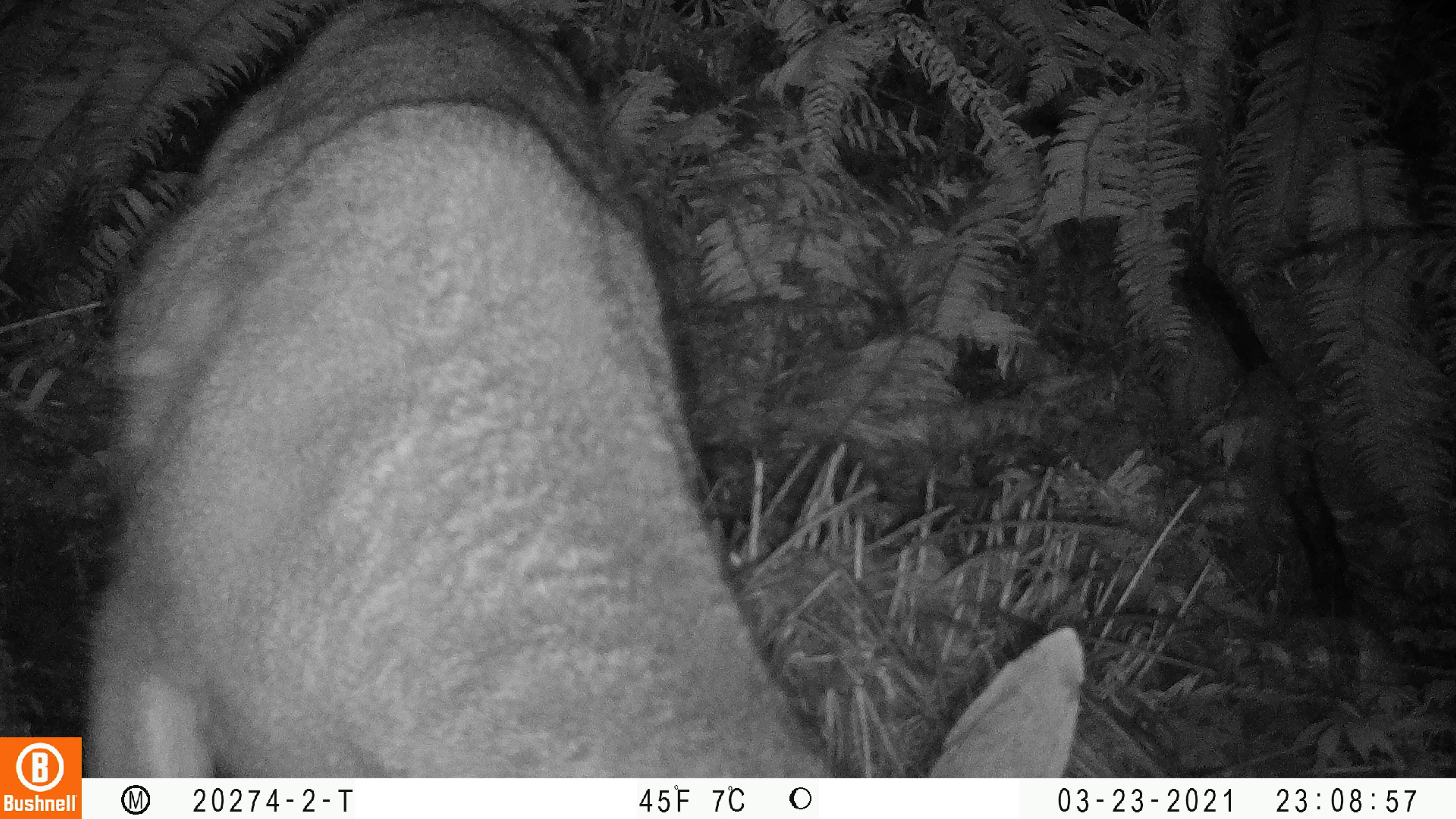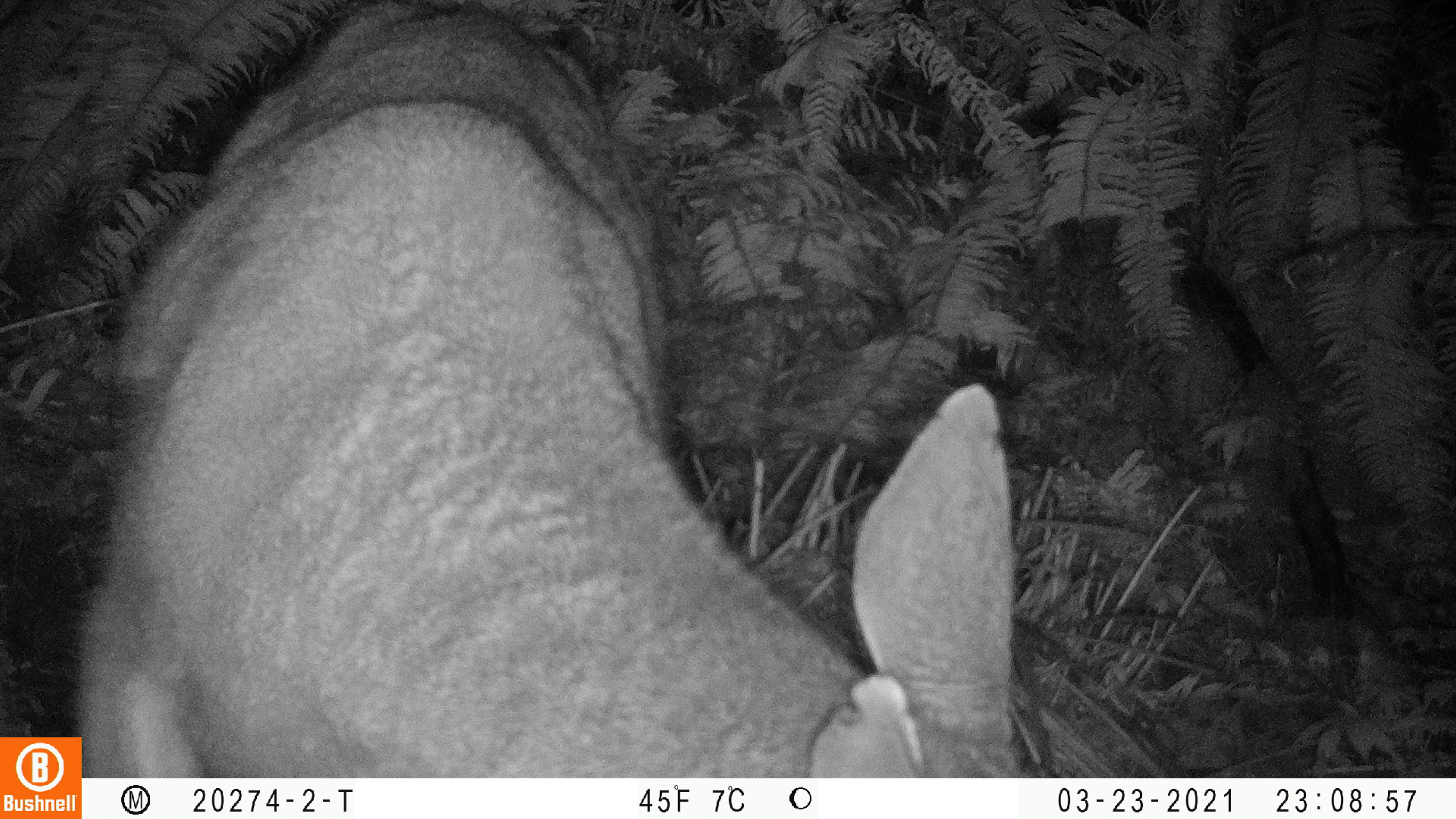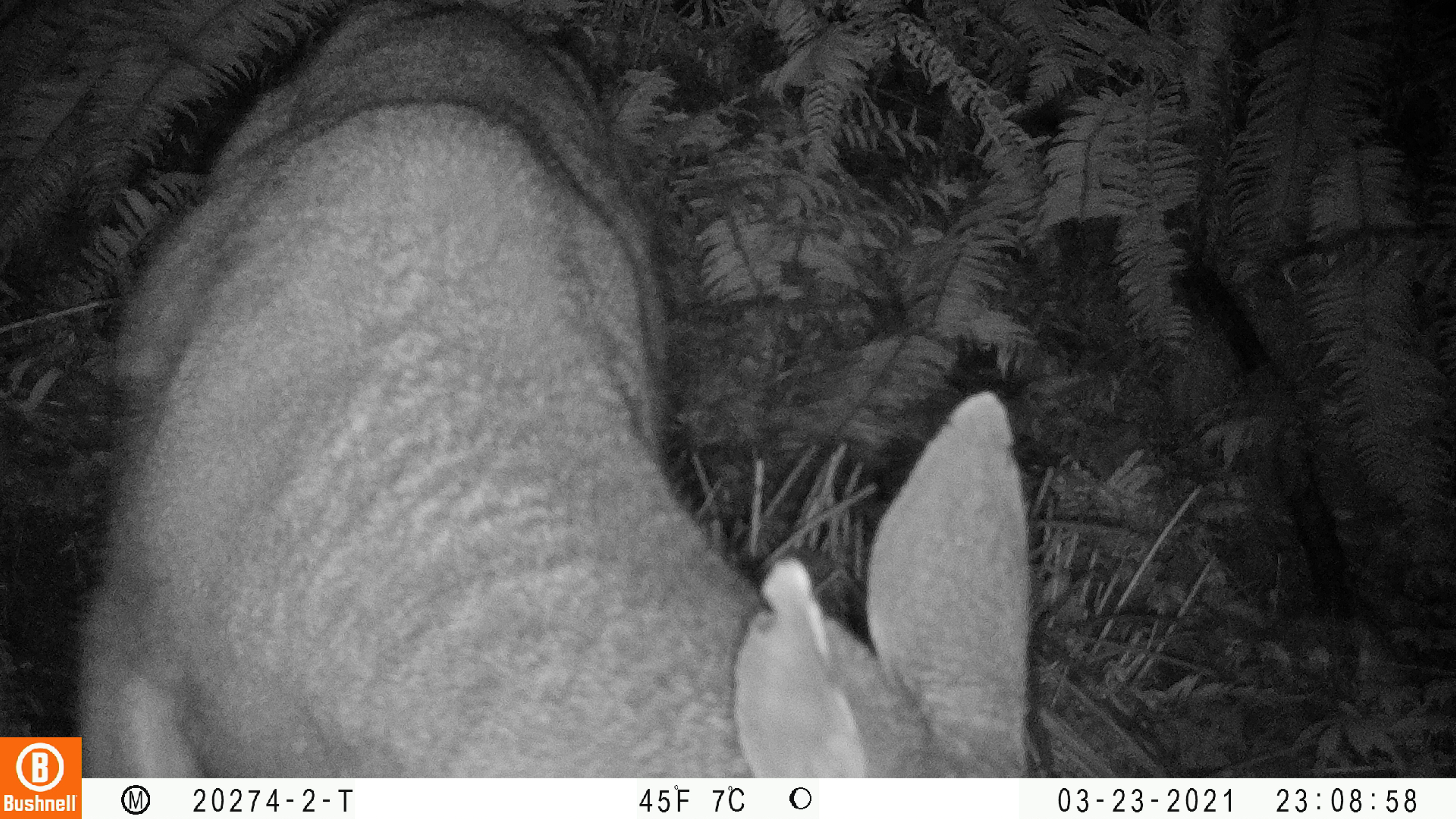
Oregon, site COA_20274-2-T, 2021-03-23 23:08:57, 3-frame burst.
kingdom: Animalia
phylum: Chordata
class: Mammalia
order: Artiodactyla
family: Cervidae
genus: Odocoileus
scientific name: Odocoileus hemionus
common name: black-tailed deer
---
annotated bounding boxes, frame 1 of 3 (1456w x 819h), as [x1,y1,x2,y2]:
black-tailed deer: [84,11,1088,774]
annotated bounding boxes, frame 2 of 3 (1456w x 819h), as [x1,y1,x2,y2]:
black-tailed deer: [85,1,1028,774]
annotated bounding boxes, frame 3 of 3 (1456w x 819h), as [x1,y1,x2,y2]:
black-tailed deer: [85,0,1039,770]